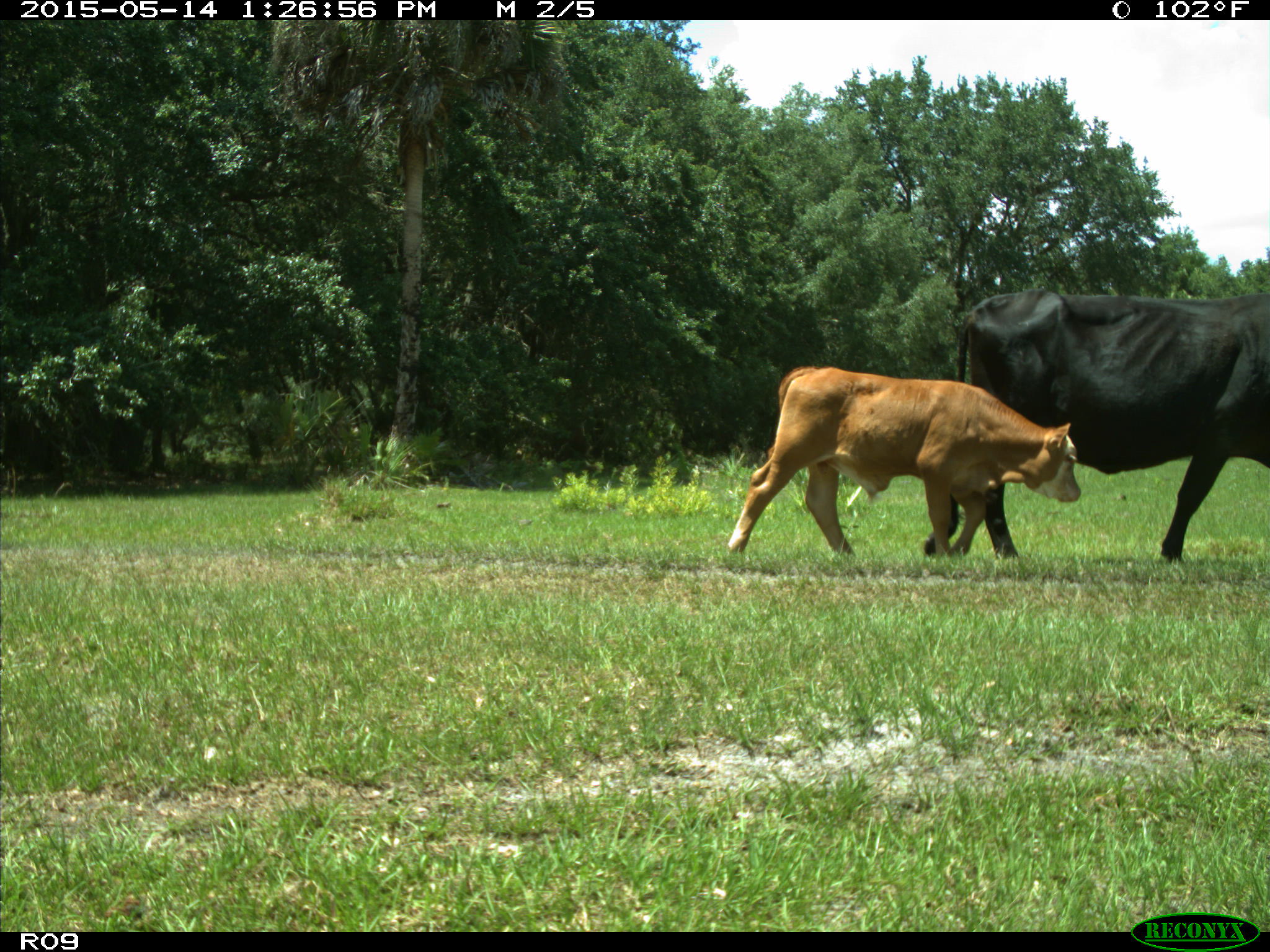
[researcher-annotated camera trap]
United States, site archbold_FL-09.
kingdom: Animalia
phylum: Chordata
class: Mammalia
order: Artiodactyla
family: Bovidae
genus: Bos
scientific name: Bos taurus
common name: domestic cow